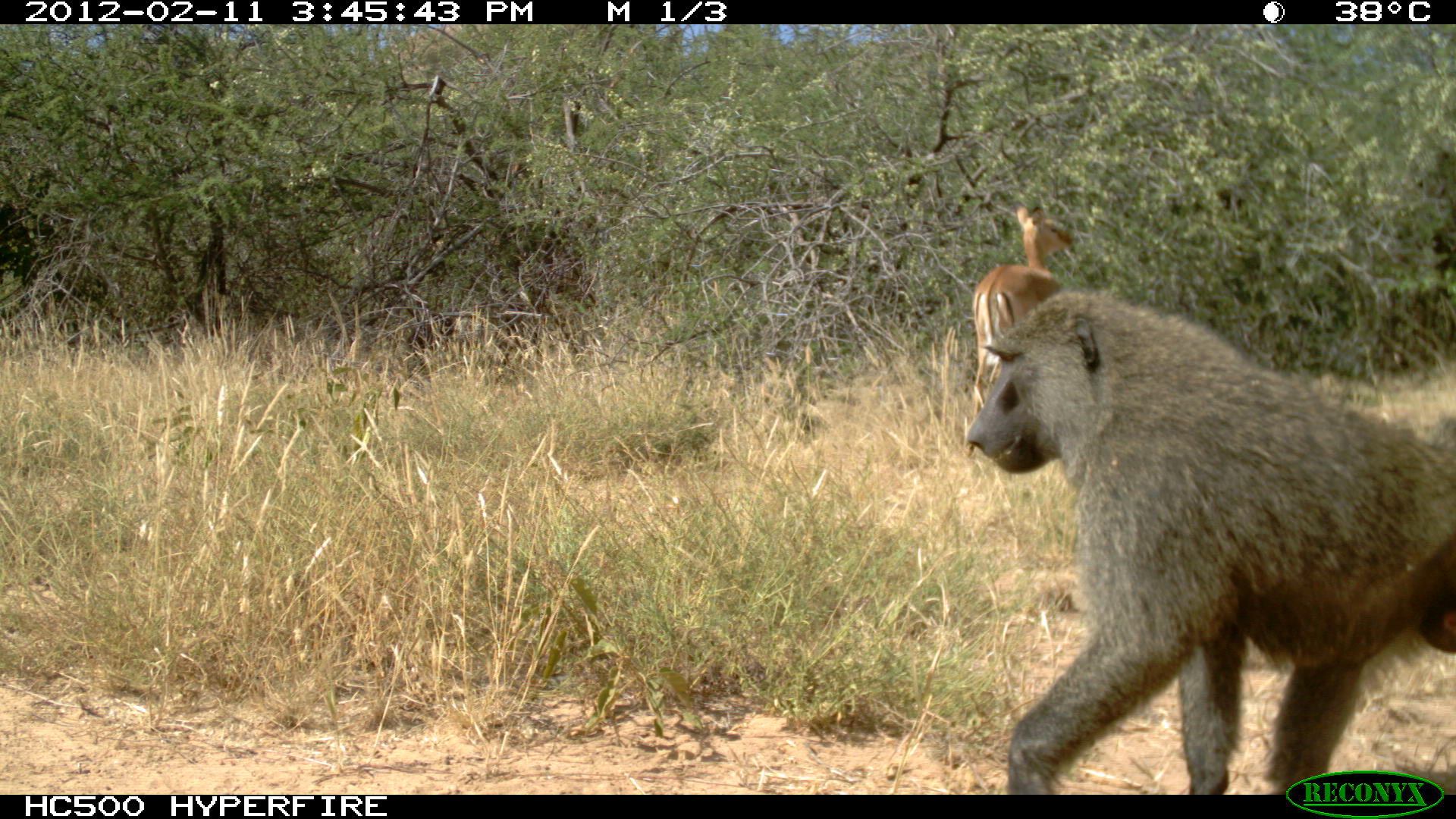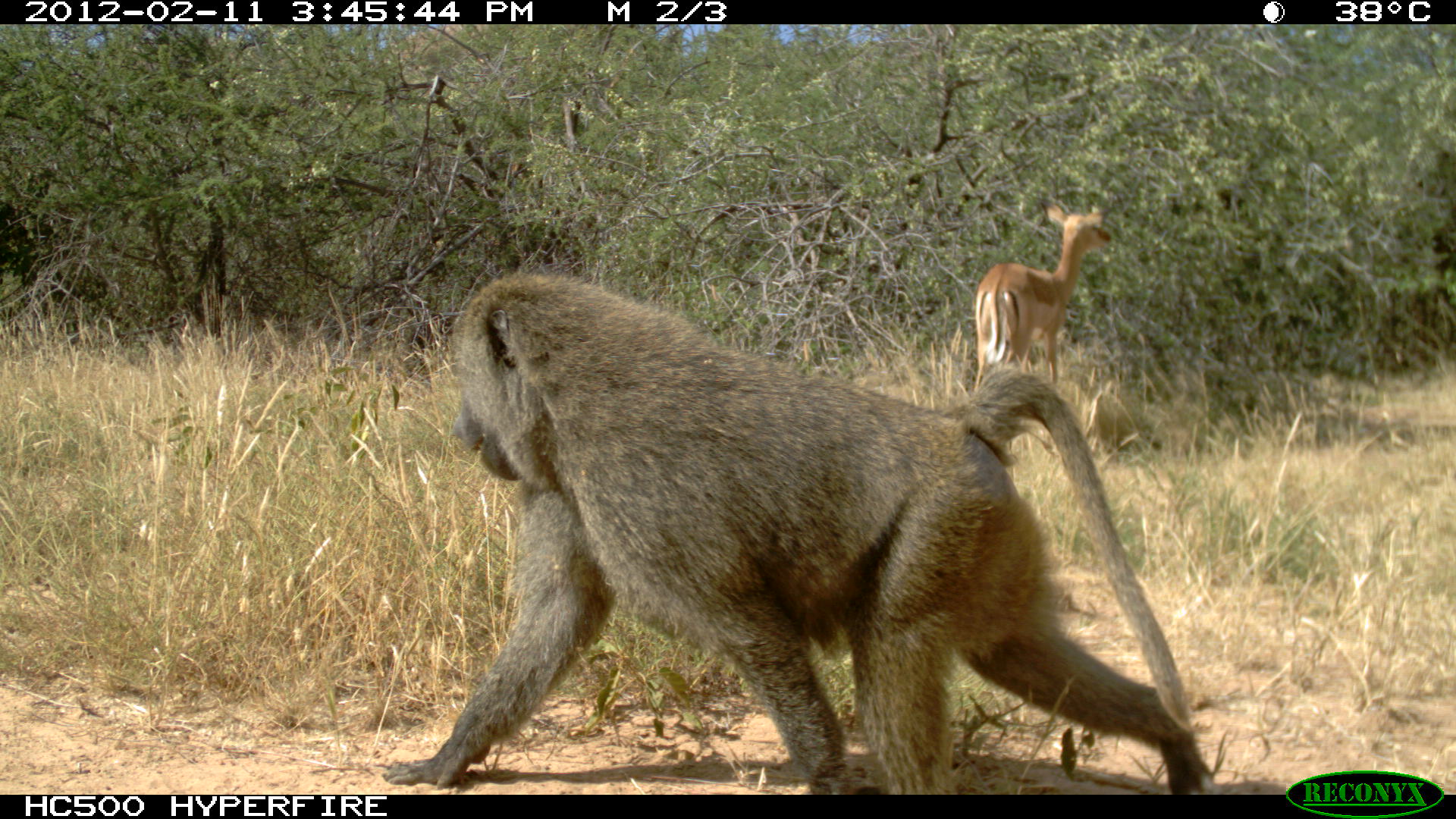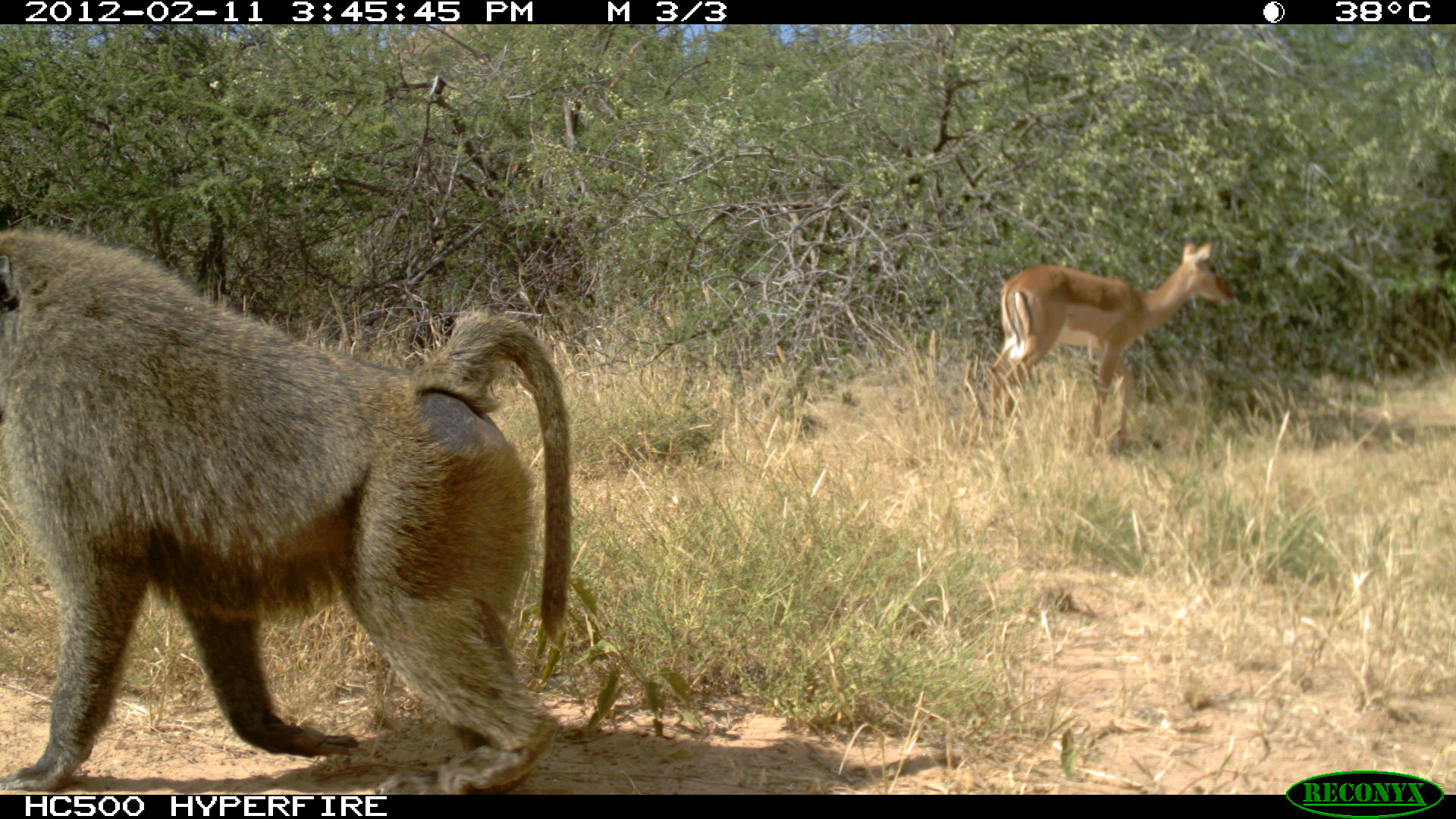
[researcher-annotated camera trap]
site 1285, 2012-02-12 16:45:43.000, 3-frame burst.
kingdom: Animalia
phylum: Chordata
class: Mammalia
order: Primates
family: Cercopithecidae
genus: Papio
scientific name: Papio anubis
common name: olive baboon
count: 1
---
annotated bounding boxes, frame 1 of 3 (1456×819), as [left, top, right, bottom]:
papio anubis: [961, 280, 1456, 791]; [968, 202, 1073, 418]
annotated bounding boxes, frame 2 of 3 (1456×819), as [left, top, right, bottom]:
papio anubis: [374, 268, 1221, 794]; [967, 198, 1114, 398]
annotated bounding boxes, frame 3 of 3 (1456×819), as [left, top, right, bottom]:
papio anubis: [0, 218, 577, 792]; [979, 233, 1235, 457]